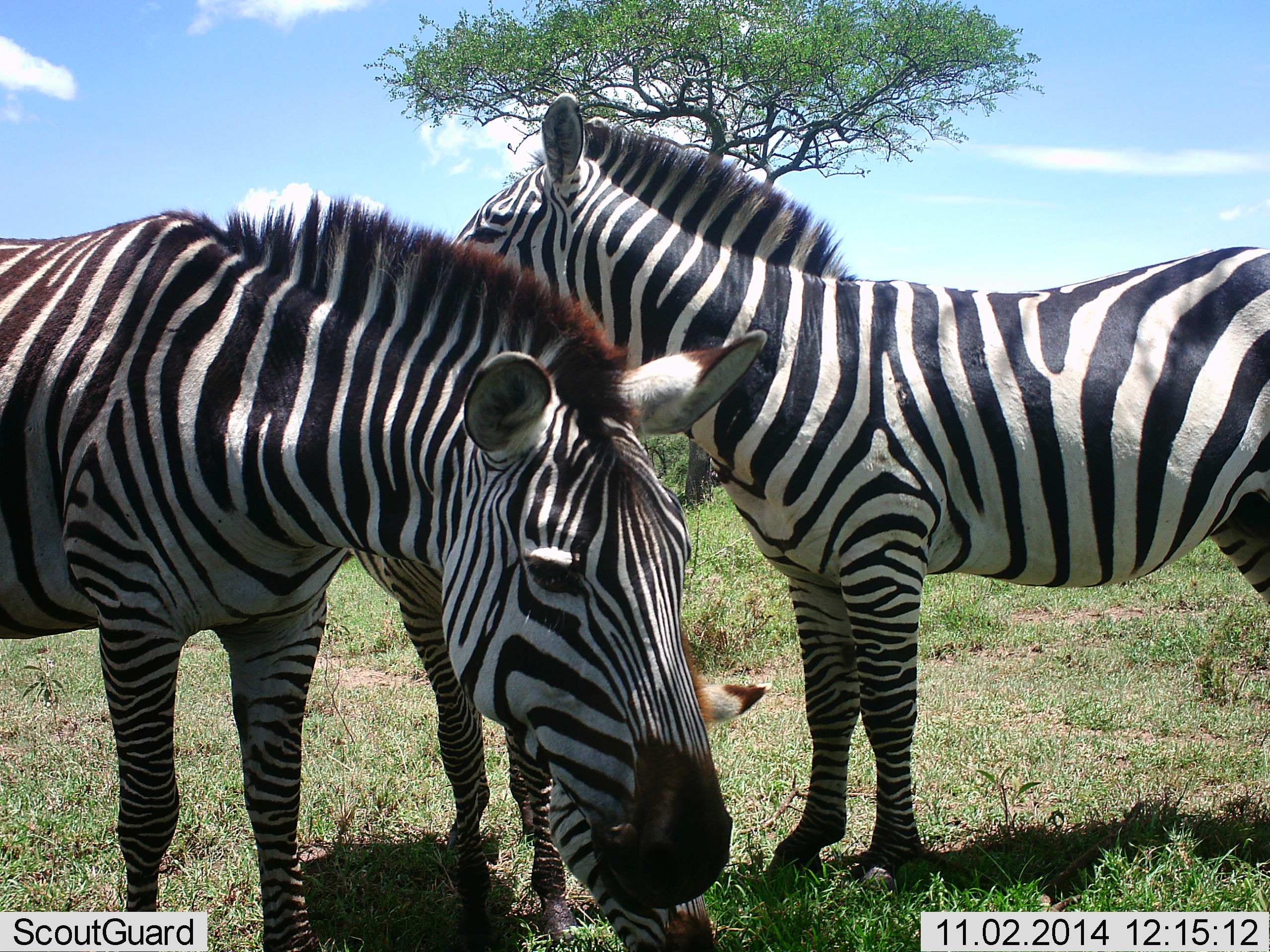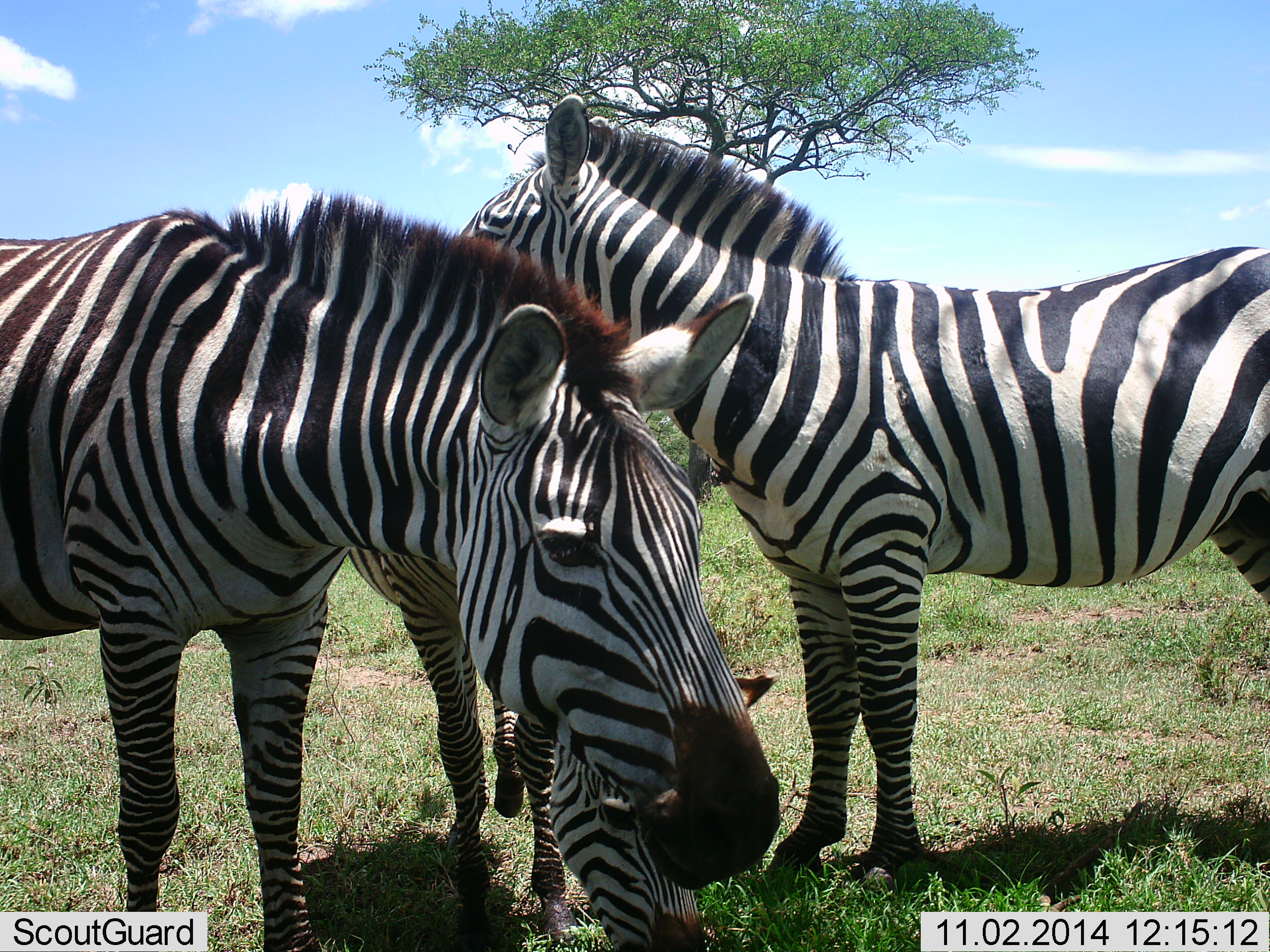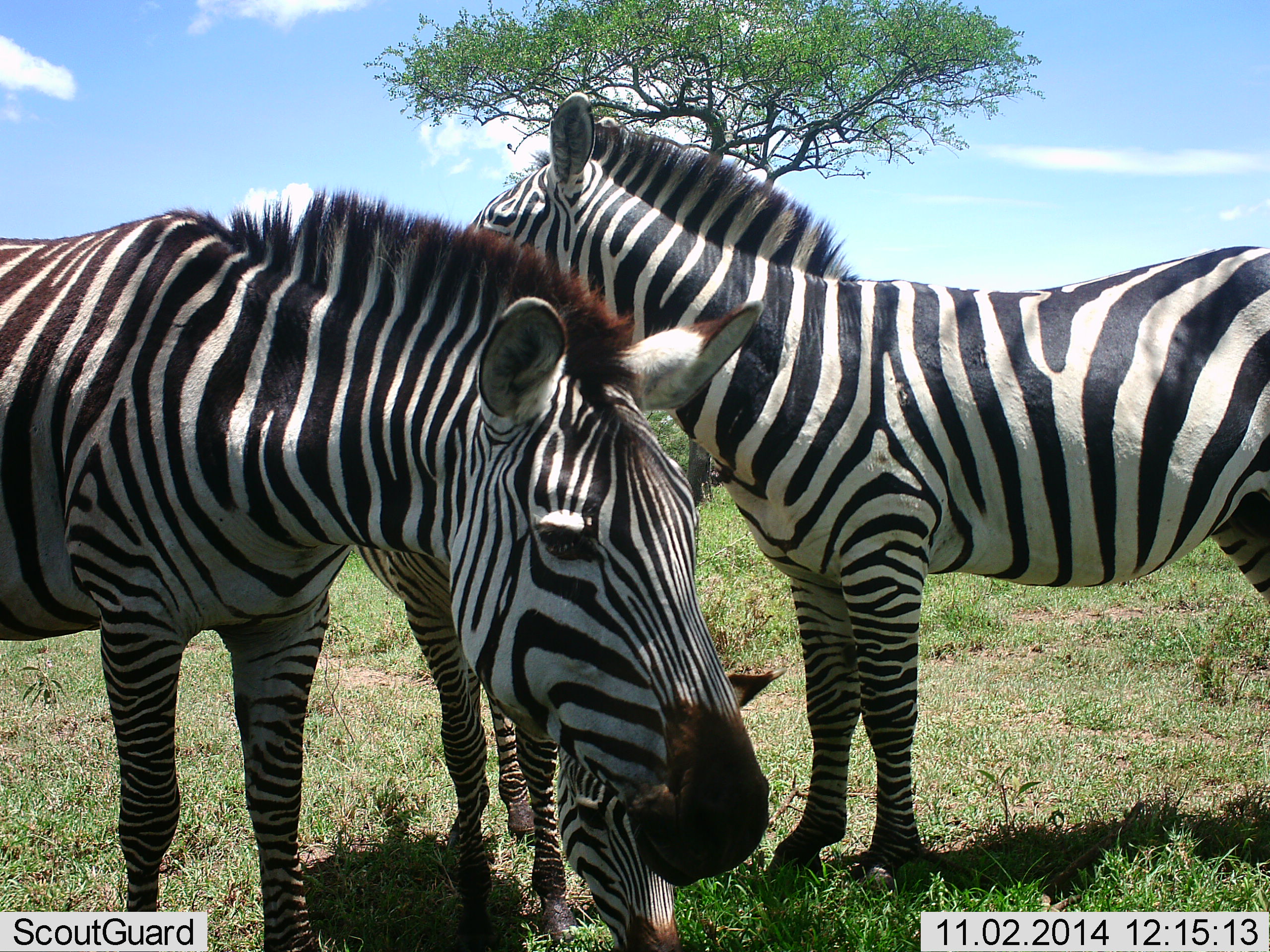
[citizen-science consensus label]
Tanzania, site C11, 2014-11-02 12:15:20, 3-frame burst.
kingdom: Animalia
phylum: Chordata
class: Mammalia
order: Perissodactyla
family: Equidae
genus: Equus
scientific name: Equus quagga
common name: plains zebra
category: zebra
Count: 3.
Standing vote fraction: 90%.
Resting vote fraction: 0%.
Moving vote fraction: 0%.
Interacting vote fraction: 10%.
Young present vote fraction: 0%.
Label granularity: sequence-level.